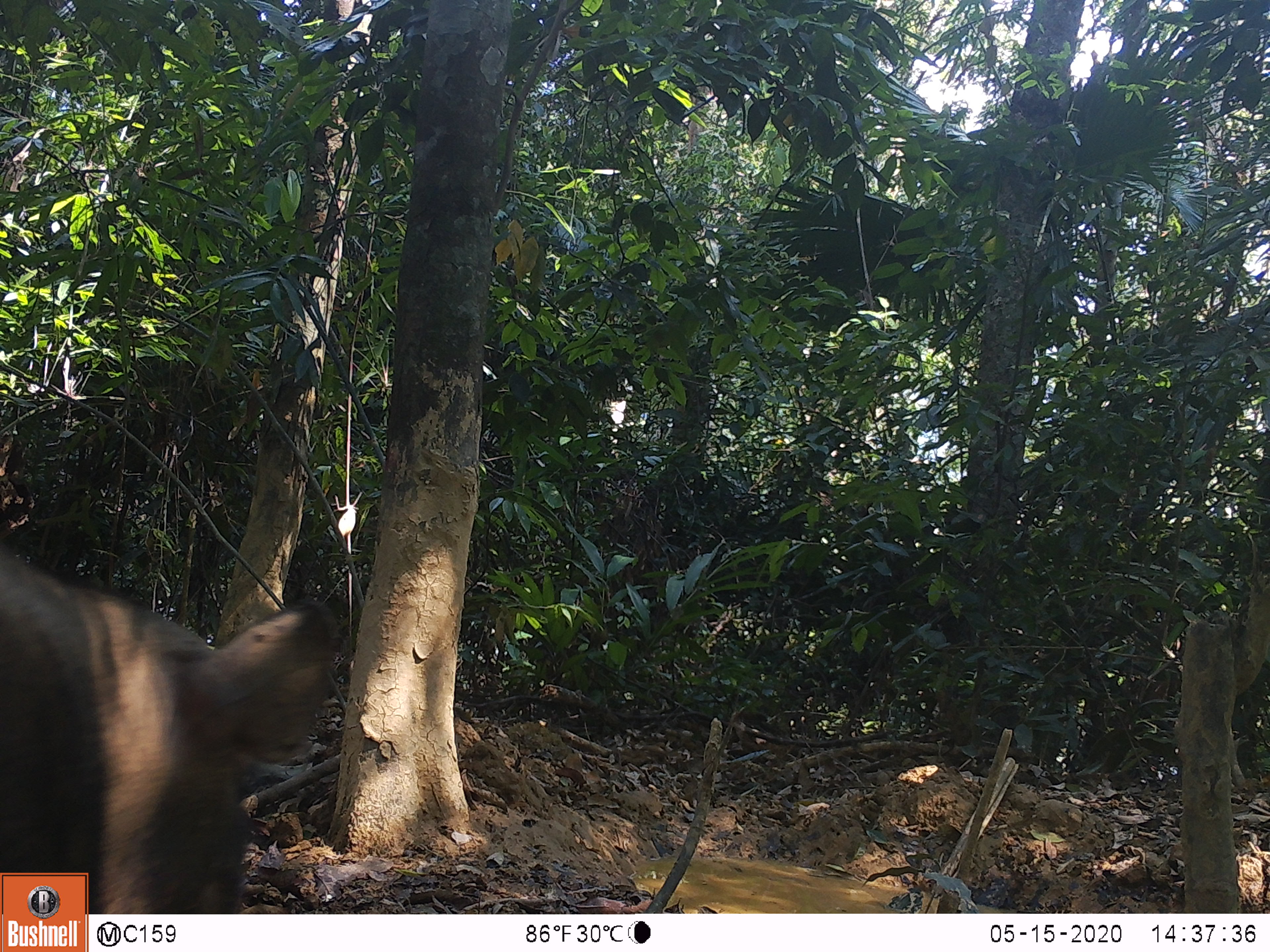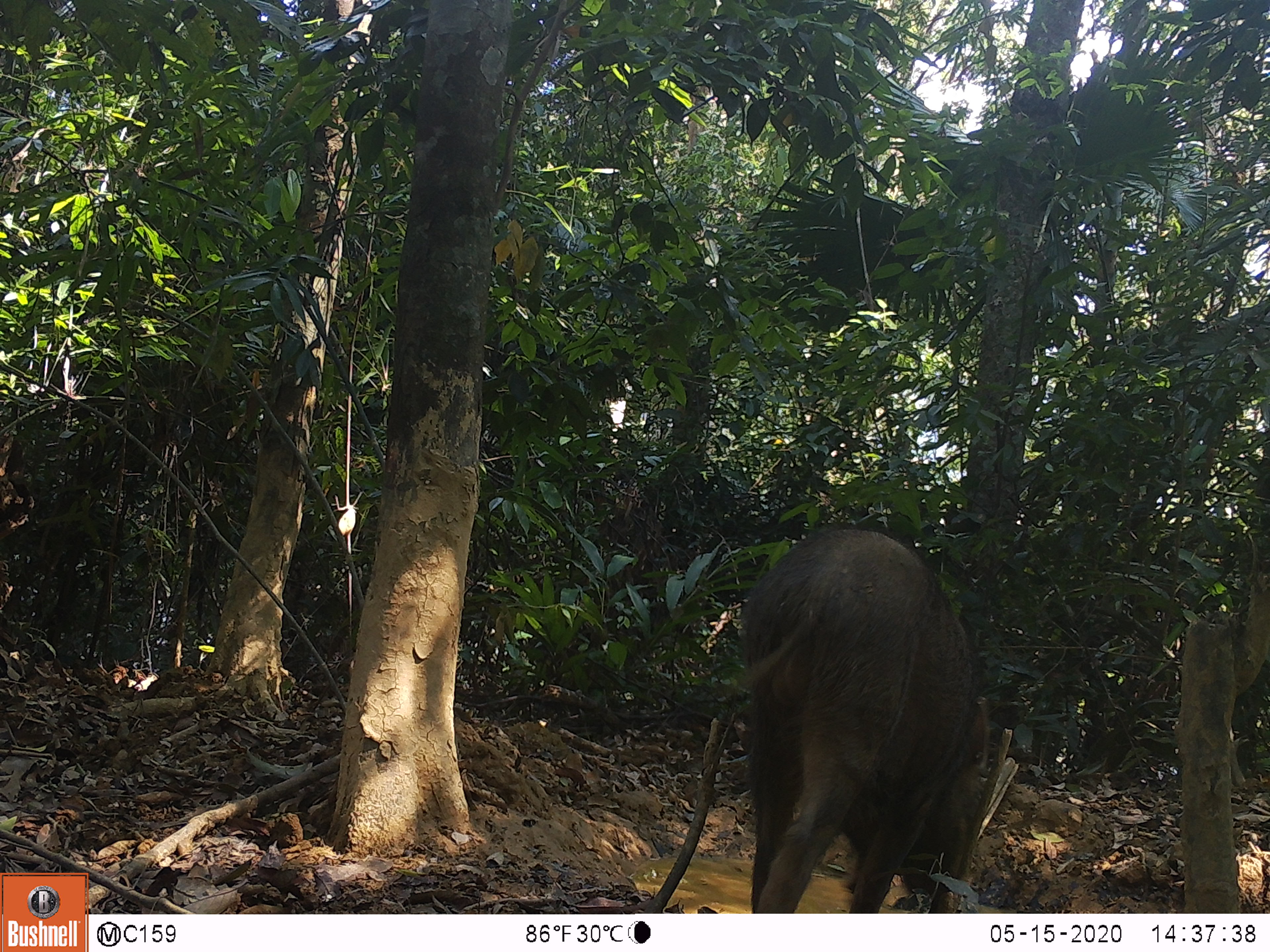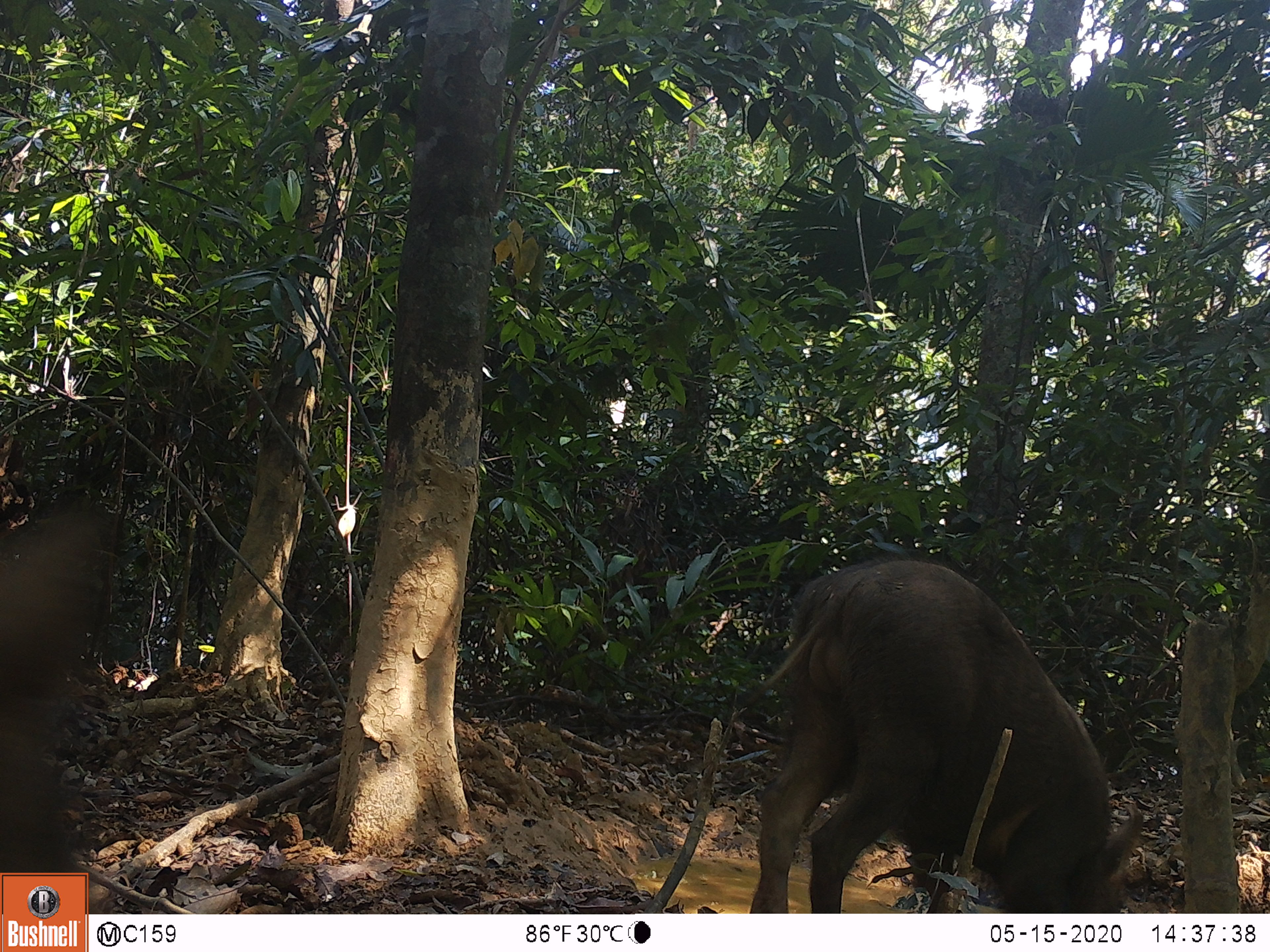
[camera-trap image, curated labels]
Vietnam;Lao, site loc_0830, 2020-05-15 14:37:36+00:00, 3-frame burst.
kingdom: Animalia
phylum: Chordata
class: Mammalia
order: Artiodactyla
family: Suidae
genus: Sus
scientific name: Sus scrofa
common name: eurasian wild pig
Eurasian wild pig (Sus scrofa). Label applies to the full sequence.